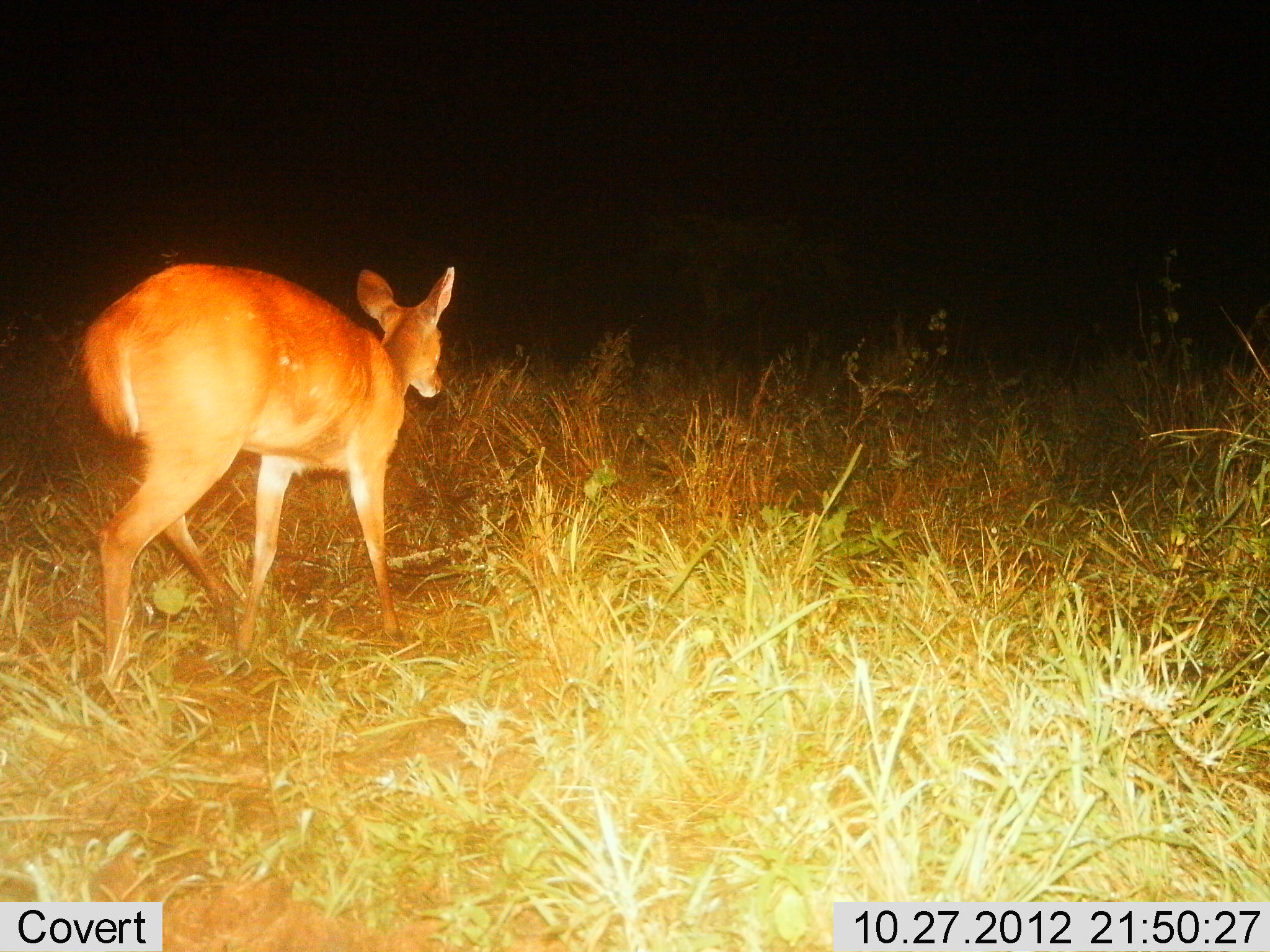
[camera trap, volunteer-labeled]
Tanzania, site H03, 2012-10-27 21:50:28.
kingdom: Animalia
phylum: Chordata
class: Mammalia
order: Artiodactyla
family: Bovidae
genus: Redunca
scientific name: Redunca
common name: reedbuck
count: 1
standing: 20%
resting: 0%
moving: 80%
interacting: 0%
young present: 0%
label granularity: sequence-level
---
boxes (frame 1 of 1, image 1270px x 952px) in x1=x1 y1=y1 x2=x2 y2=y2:
animal: x1=81 y1=263 x2=454 y2=693